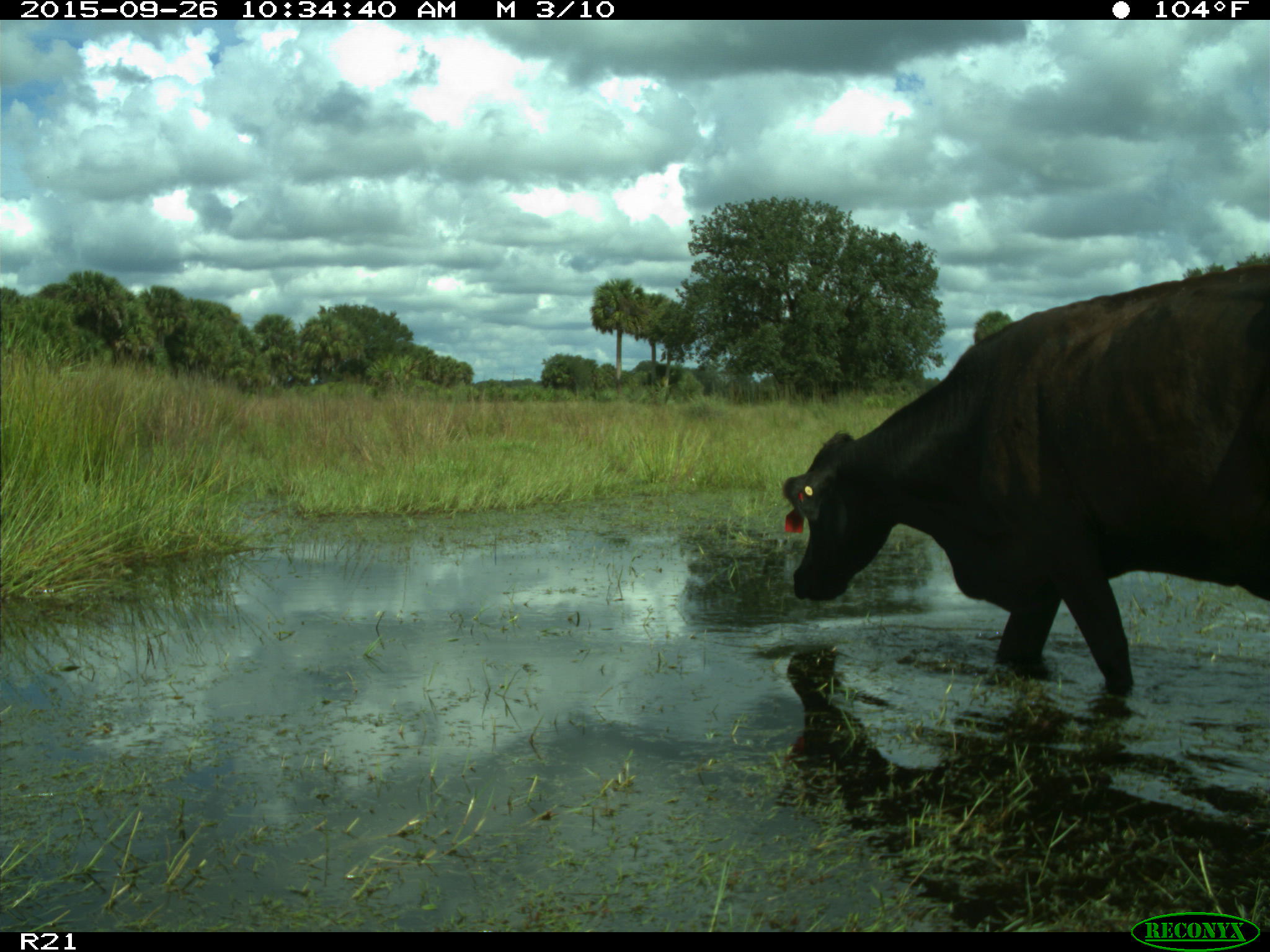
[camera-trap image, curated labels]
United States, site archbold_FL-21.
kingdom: Animalia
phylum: Chordata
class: Mammalia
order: Artiodactyla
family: Bovidae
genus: Bos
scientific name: Bos taurus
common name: domestic cow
Bos taurus (domestic cow).